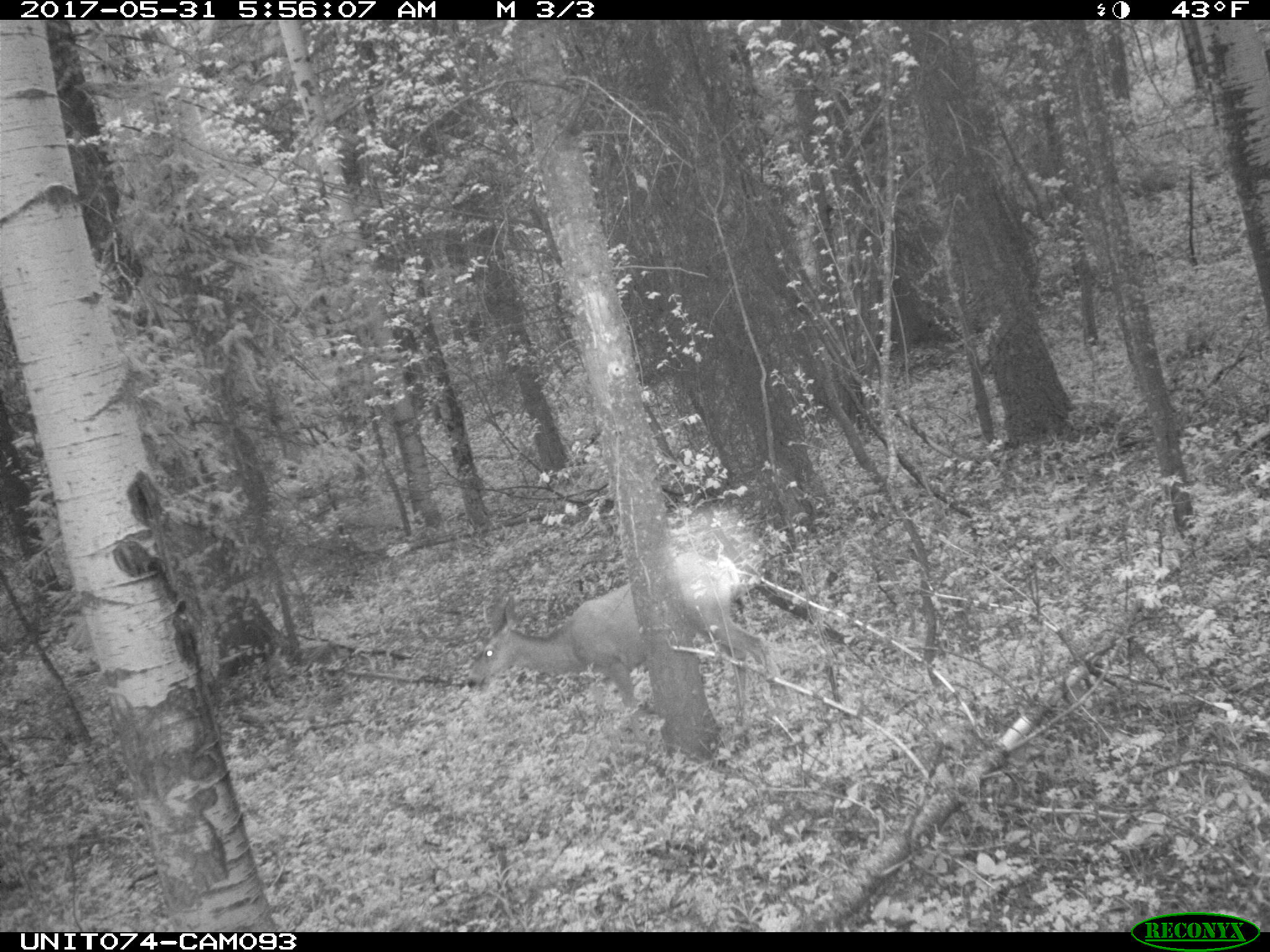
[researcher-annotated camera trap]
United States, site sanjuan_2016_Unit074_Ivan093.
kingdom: Animalia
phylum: Chordata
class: Mammalia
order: Artiodactyla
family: Cervidae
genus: Odocoileus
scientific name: Odocoileus hemionus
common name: mule deer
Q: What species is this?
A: Odocoileus hemionus (mule deer).